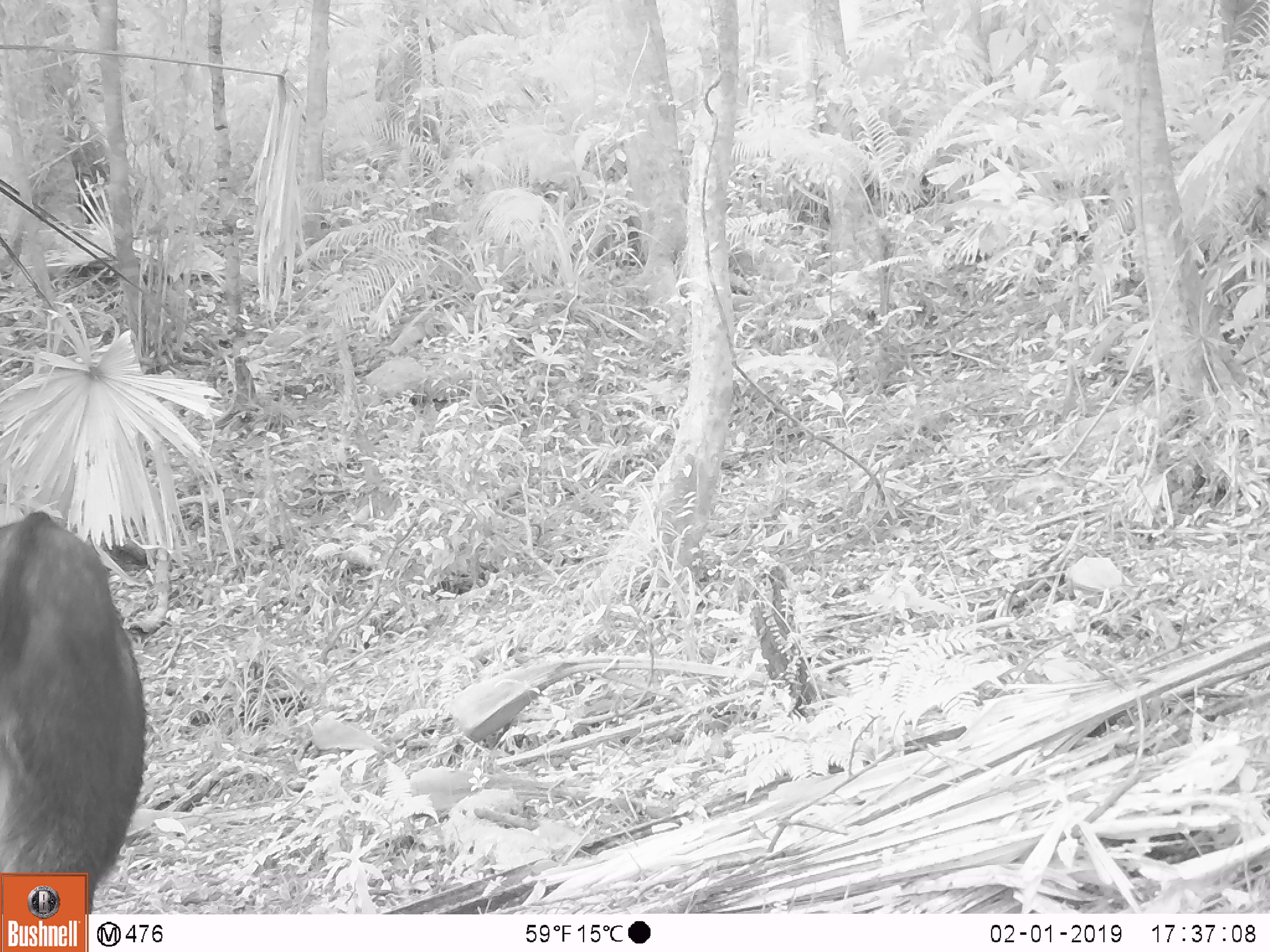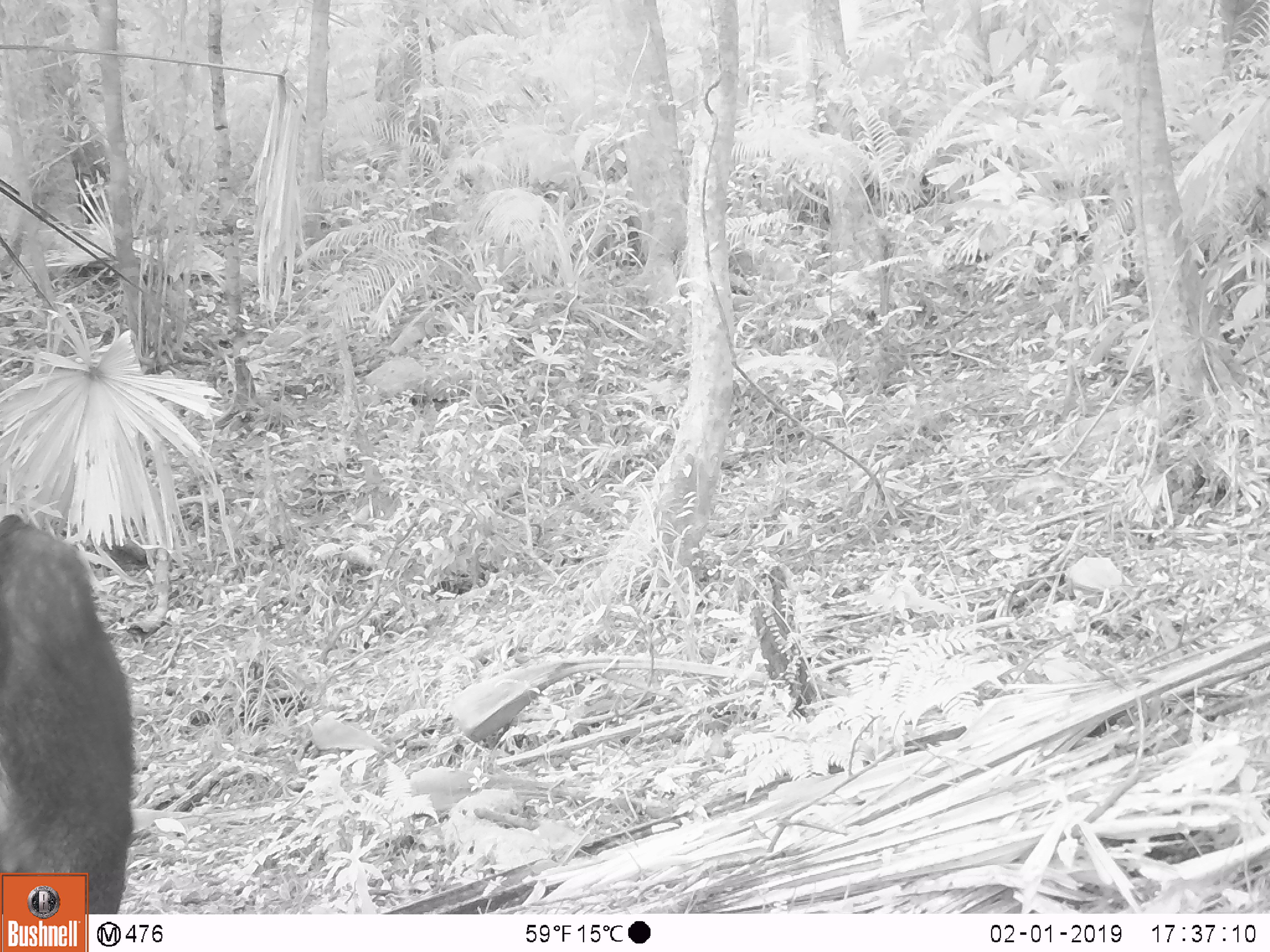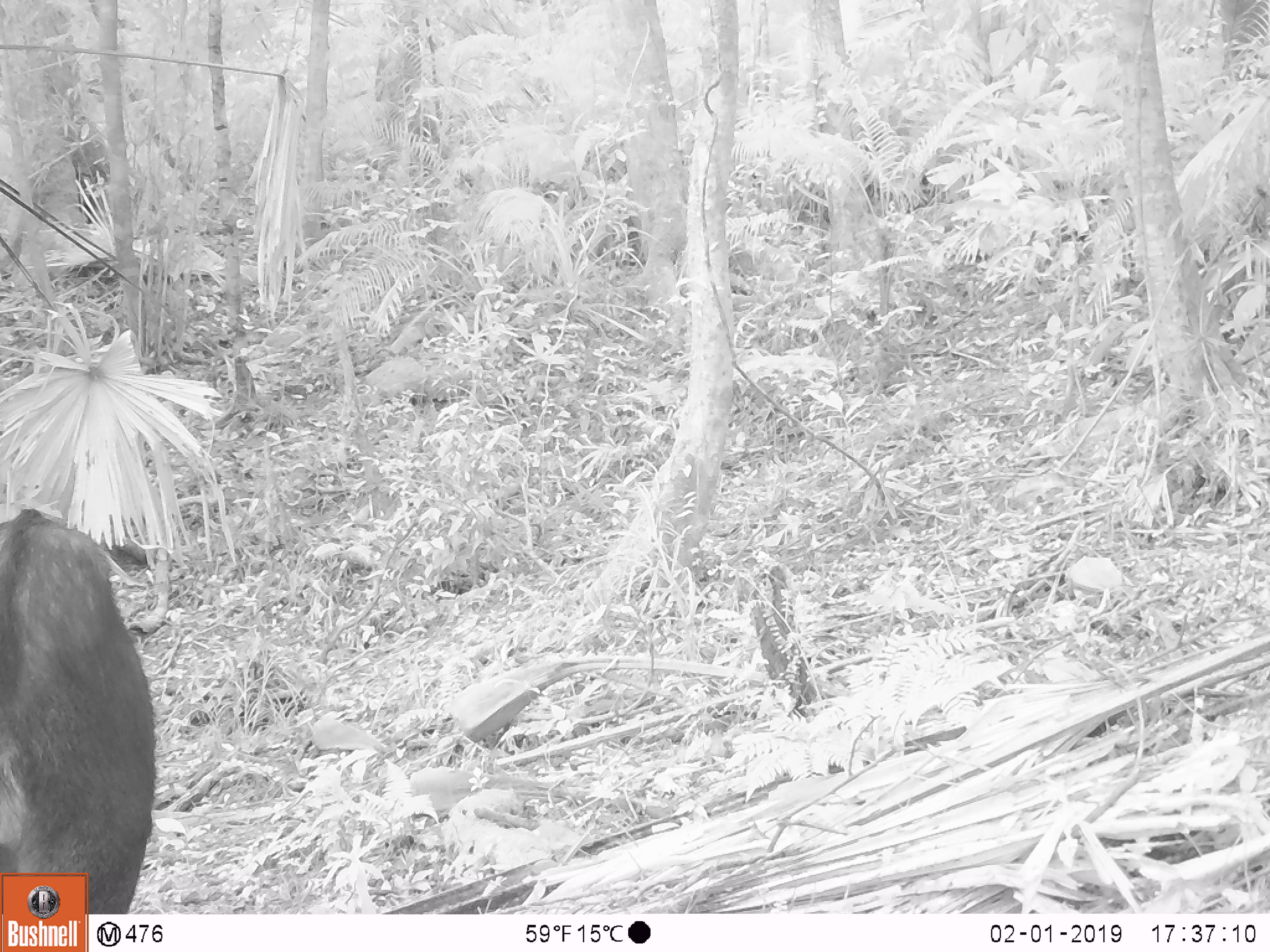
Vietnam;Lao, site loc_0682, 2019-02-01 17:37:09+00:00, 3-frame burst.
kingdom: Animalia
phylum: Chordata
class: Mammalia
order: Artiodactyla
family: Bovidae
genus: Capricornis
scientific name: Capricornis sumatraensis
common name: chinese serow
Chinese serow (Capricornis sumatraensis). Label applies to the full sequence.